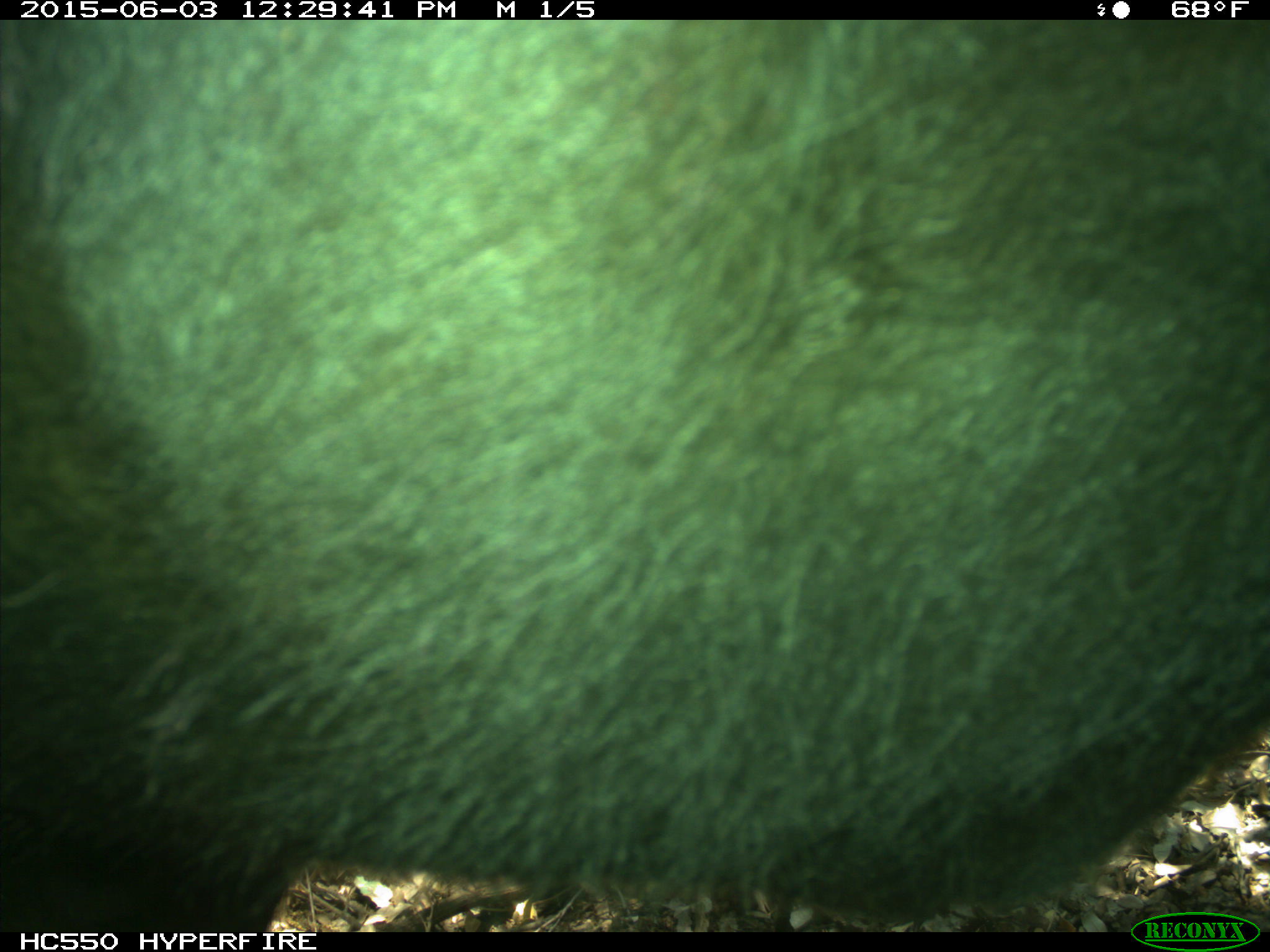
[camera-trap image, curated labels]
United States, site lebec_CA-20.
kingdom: Animalia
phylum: Chordata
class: Mammalia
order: Artiodactyla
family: Bovidae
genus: Bos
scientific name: Bos taurus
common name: domestic cow